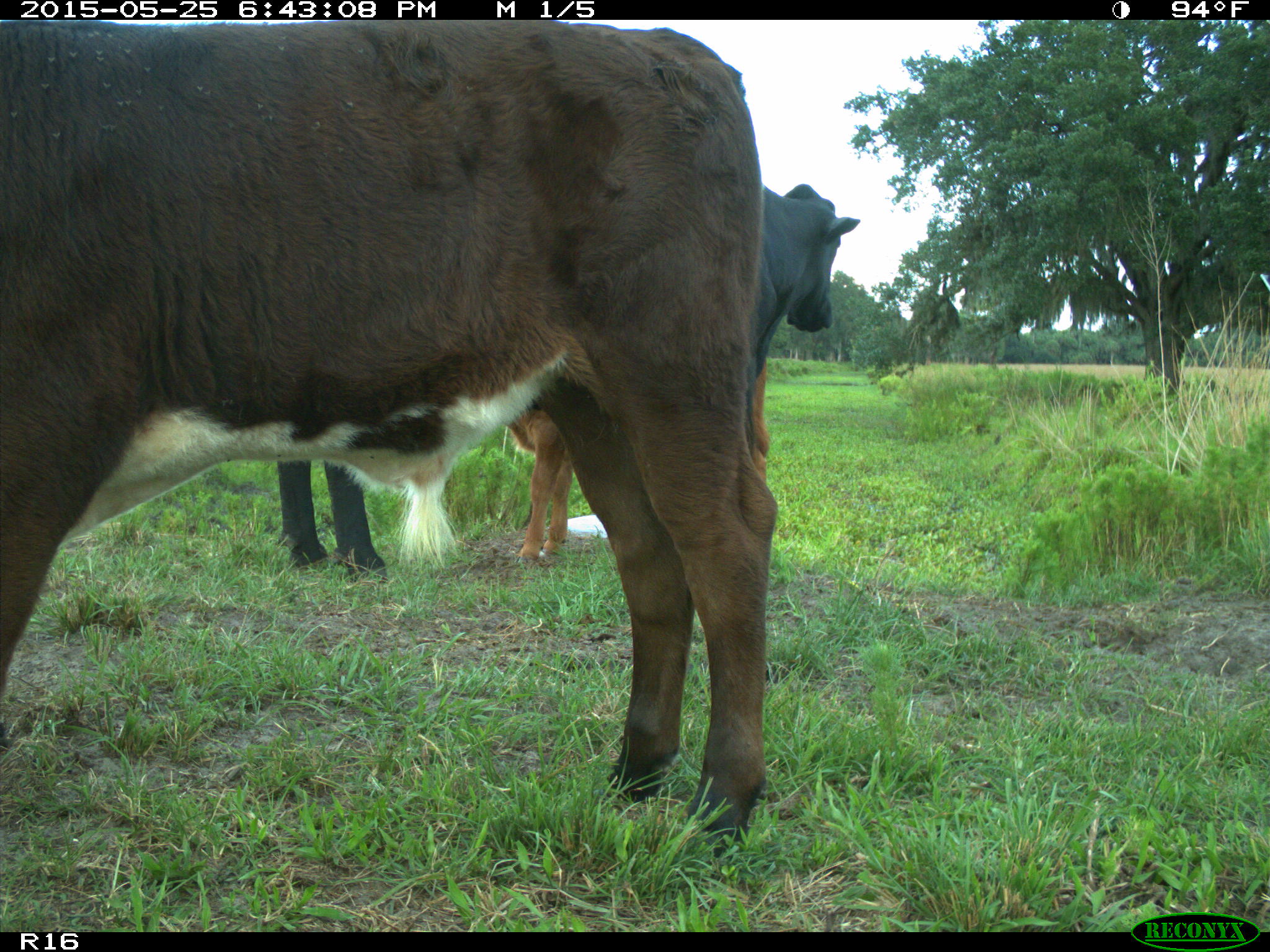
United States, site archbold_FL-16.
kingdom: Animalia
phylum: Chordata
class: Mammalia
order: Artiodactyla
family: Bovidae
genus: Bos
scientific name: Bos taurus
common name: domestic cow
Bos taurus (domestic cow).